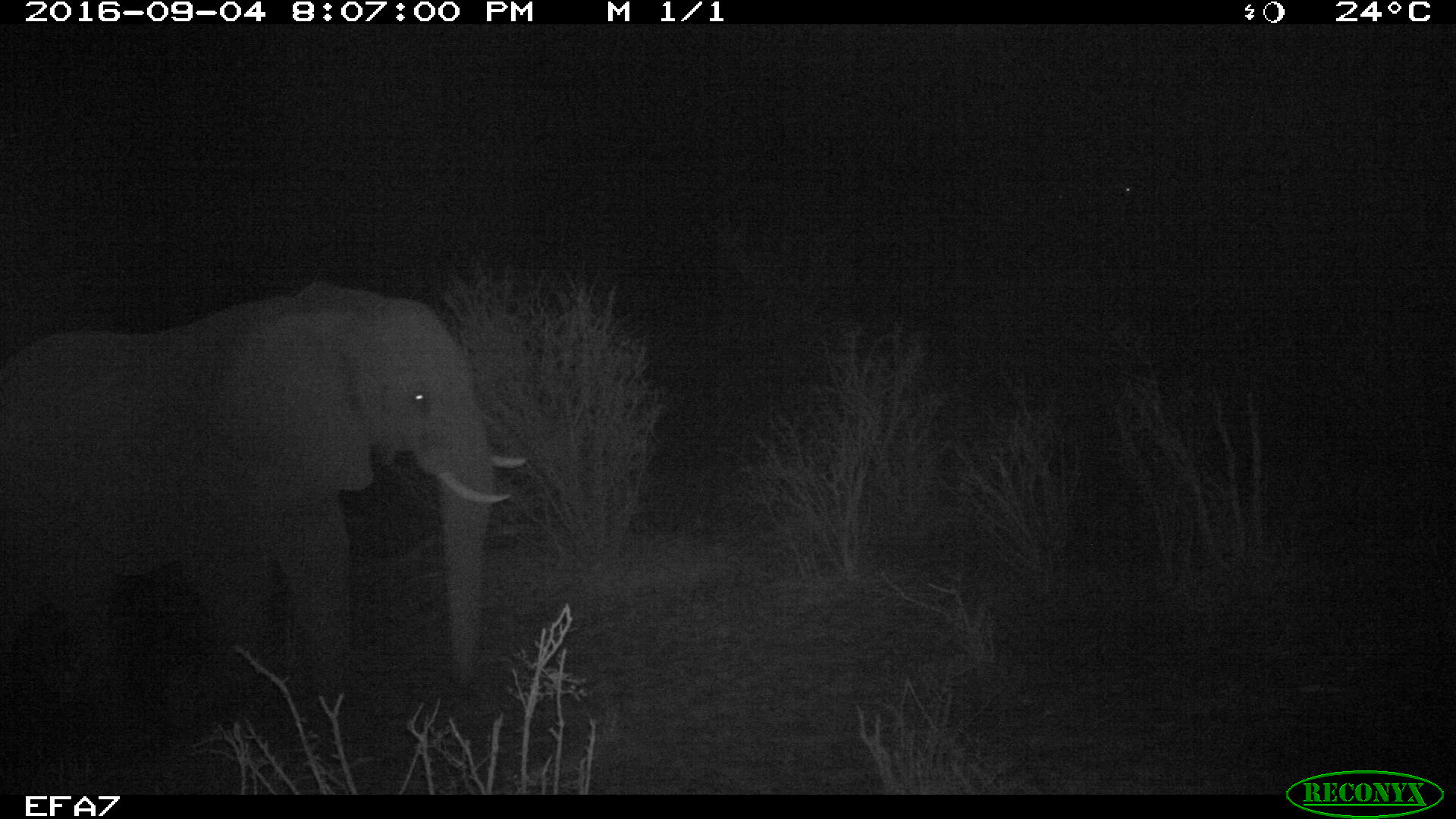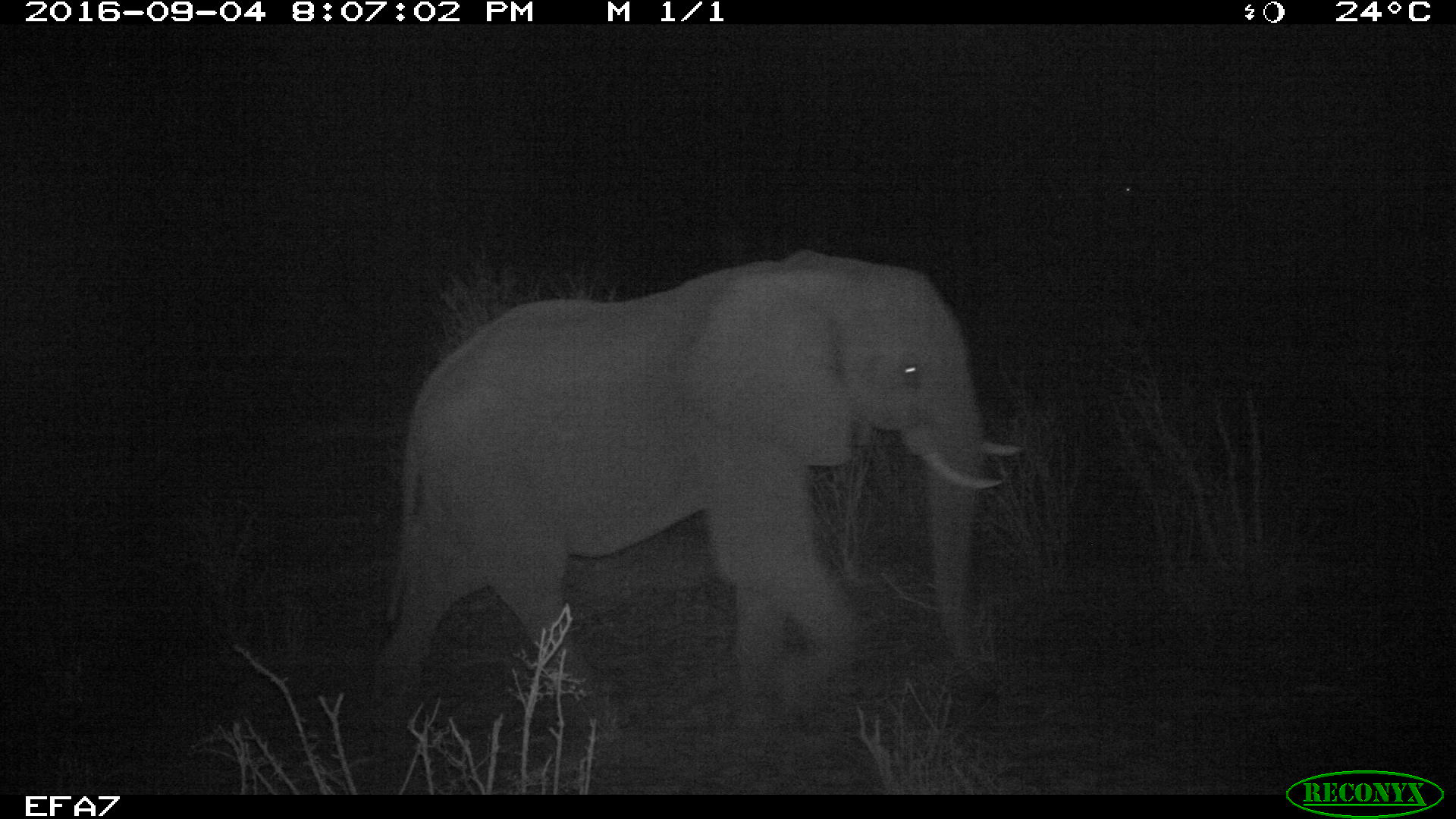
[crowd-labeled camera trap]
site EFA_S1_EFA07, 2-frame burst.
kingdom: Animalia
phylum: Chordata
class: Mammalia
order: Proboscidea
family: Elephantidae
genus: Loxodonta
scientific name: Loxodonta africana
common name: african bush elephant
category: elephant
Elephant (african bush elephant) (Loxodonta africana), count 1. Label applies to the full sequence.